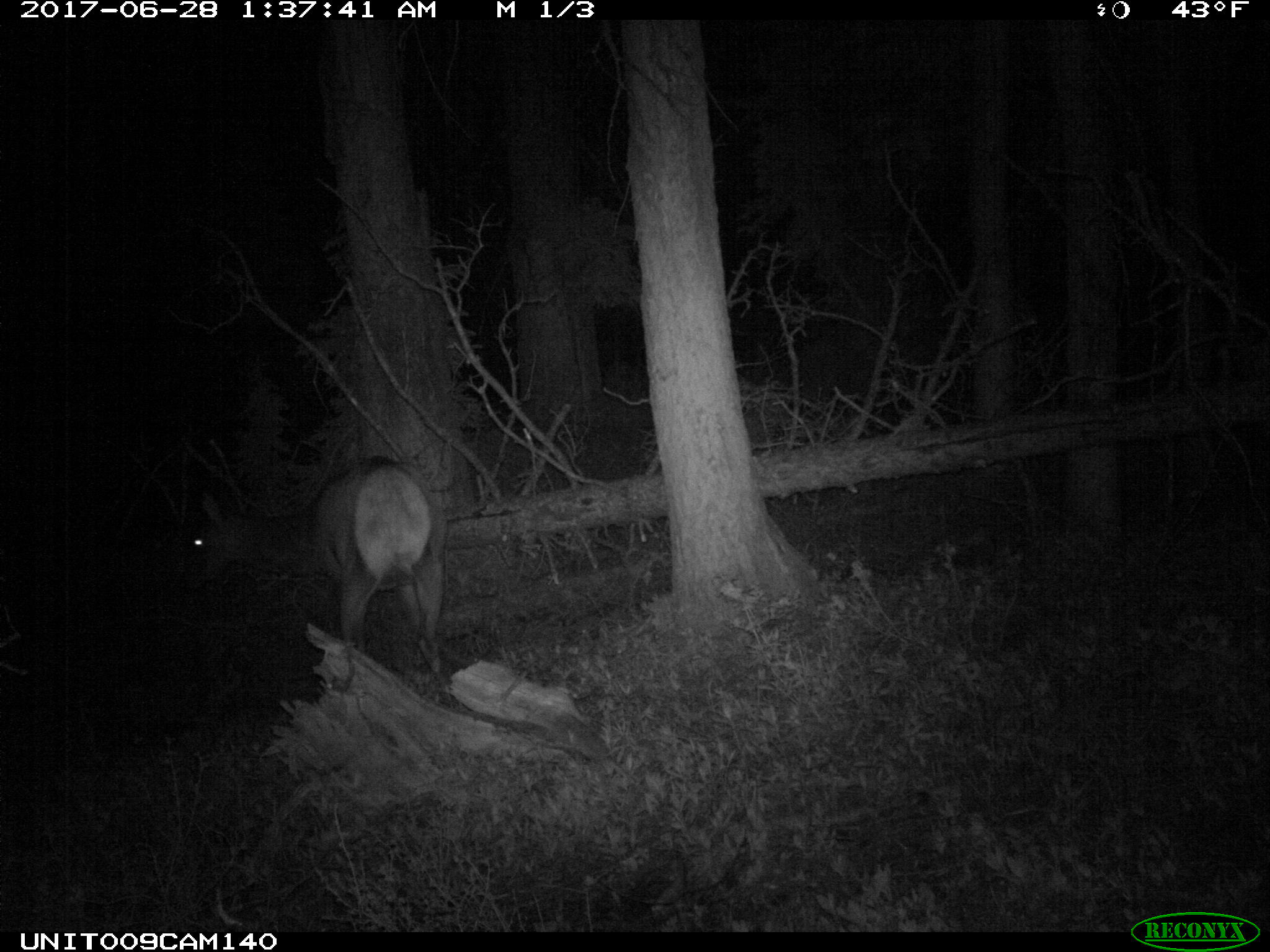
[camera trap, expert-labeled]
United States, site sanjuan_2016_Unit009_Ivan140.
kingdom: Animalia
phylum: Chordata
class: Mammalia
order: Artiodactyla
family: Cervidae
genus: Cervus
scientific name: Cervus elaphus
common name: red deer